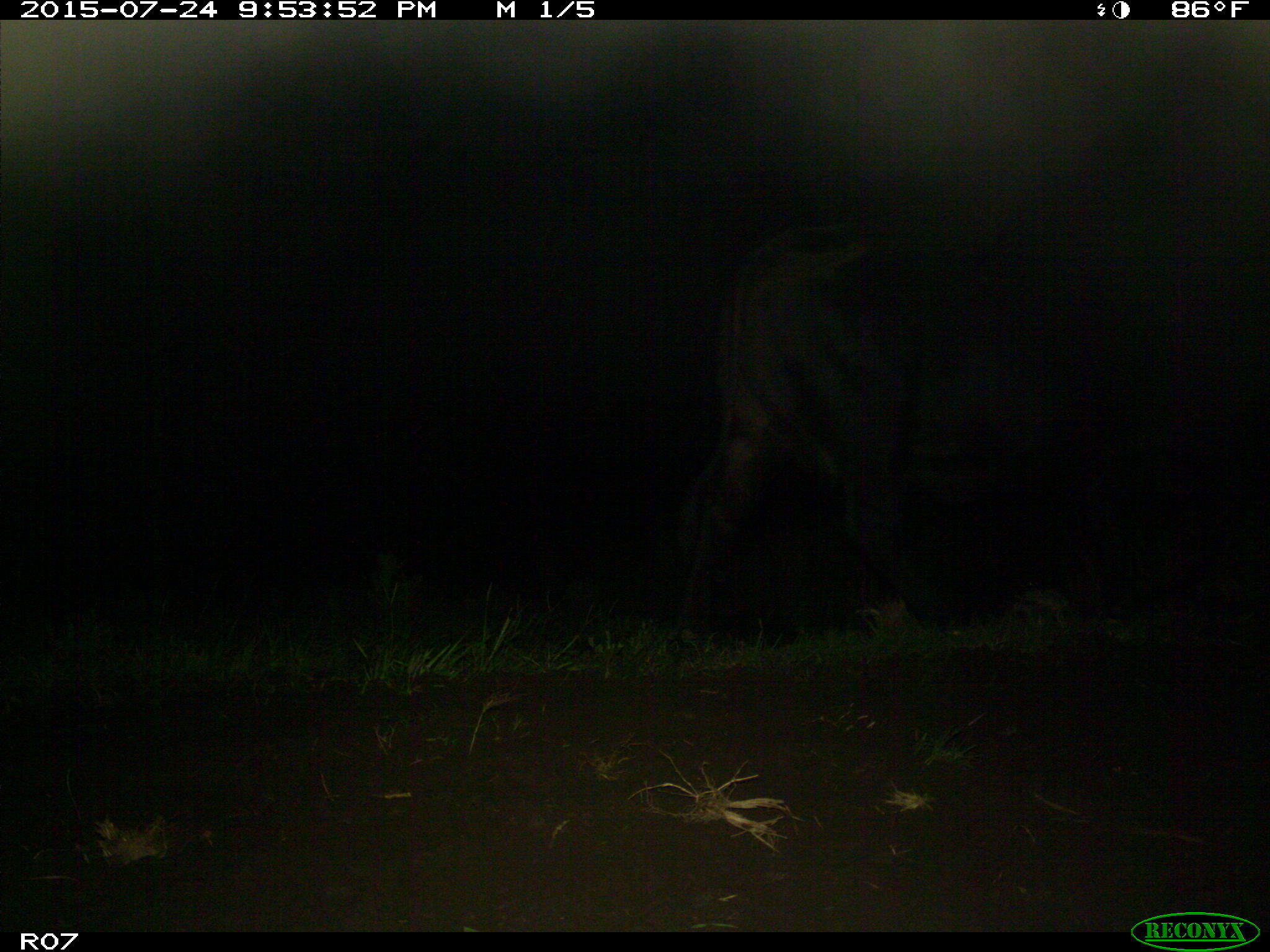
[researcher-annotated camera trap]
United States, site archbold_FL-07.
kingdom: Animalia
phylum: Chordata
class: Mammalia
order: Artiodactyla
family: Bovidae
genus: Bos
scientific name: Bos taurus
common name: domestic cow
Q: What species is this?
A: Bos taurus (domestic cow).